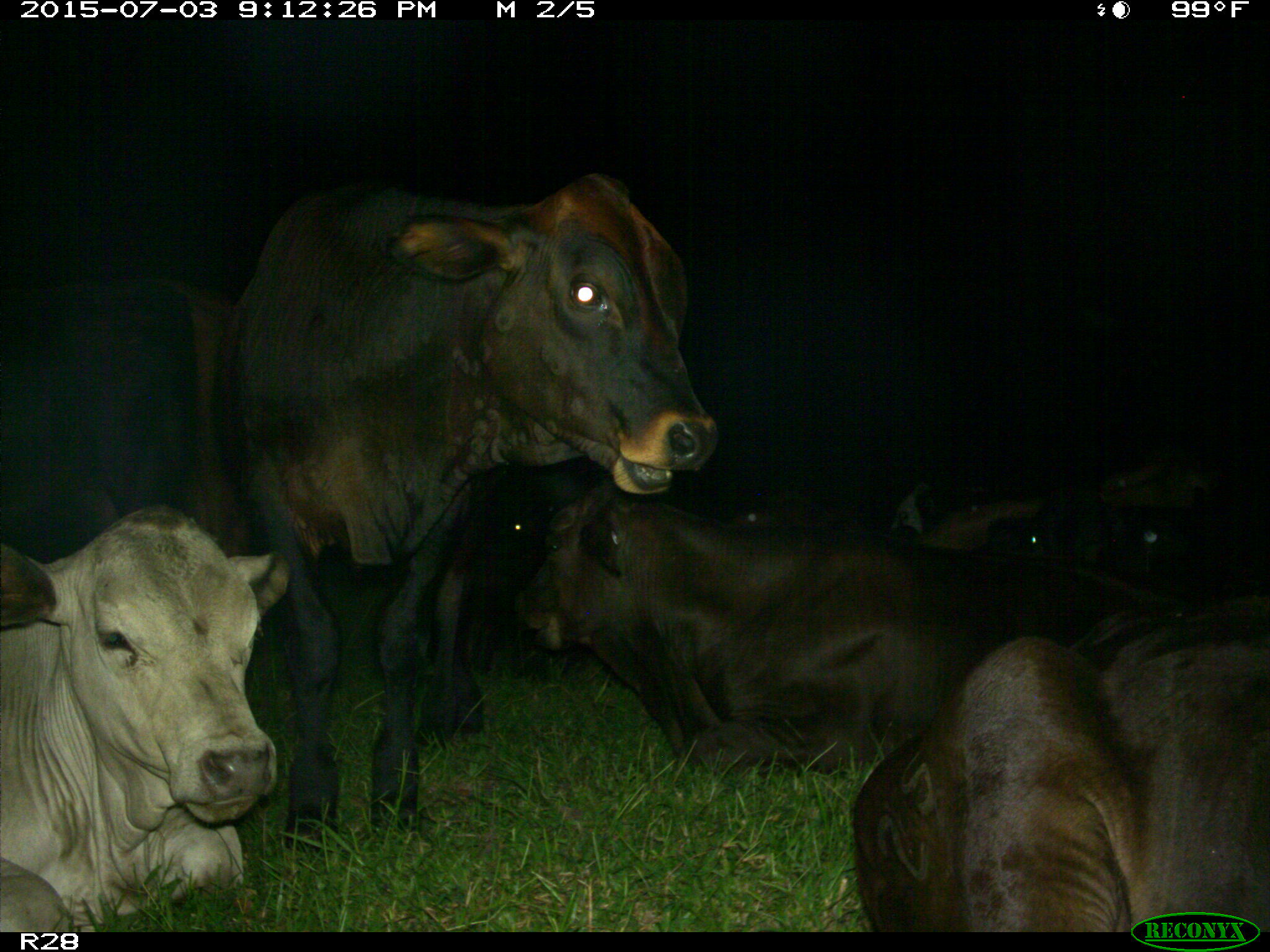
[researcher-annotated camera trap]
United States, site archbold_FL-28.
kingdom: Animalia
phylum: Chordata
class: Mammalia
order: Artiodactyla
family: Bovidae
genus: Bos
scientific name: Bos taurus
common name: domestic cow